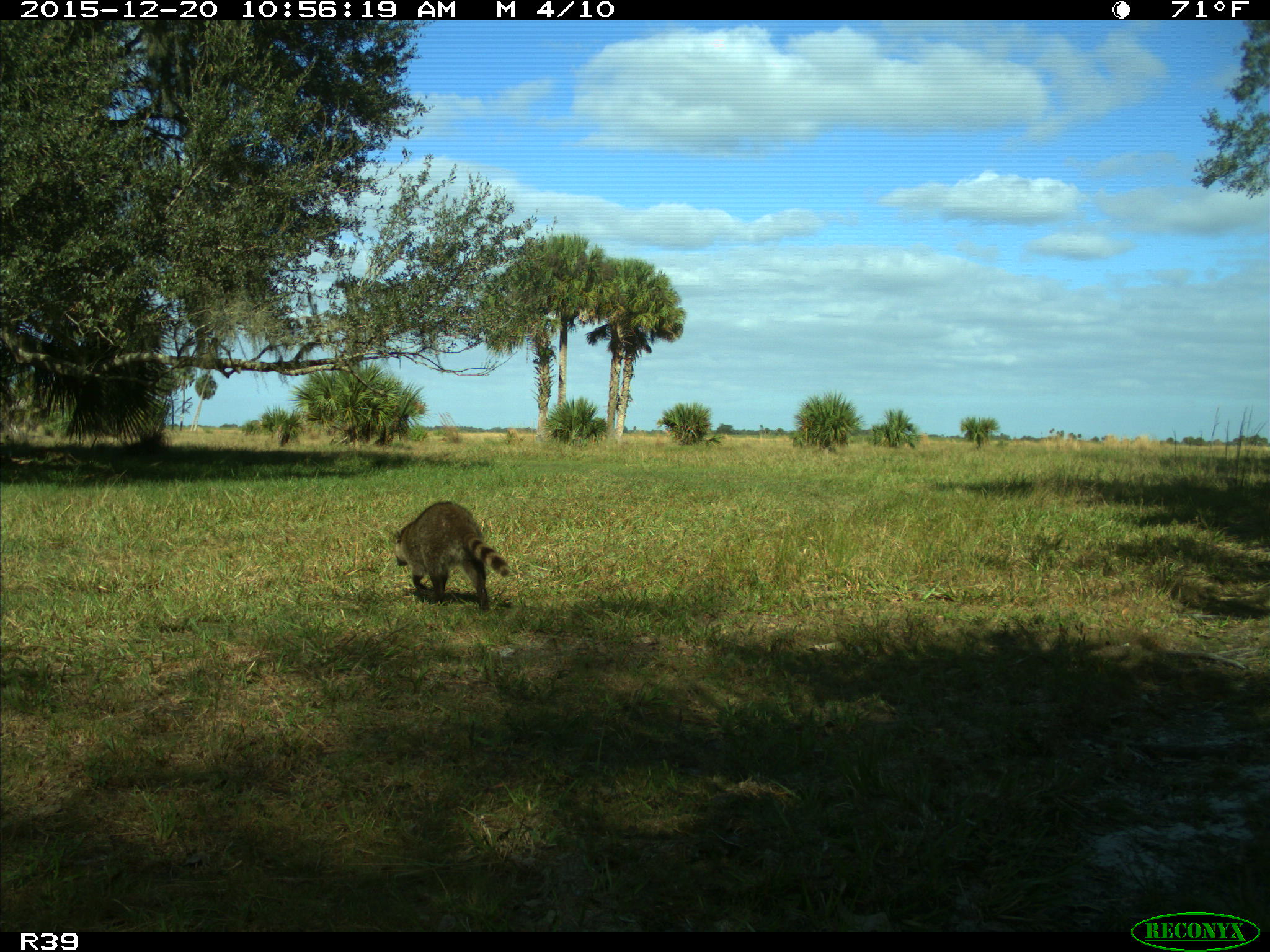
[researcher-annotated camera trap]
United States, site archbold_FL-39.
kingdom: Animalia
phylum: Chordata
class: Mammalia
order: Carnivora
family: Procyonidae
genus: Procyon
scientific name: Procyon lotor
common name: common raccoon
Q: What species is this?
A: Procyon lotor (common raccoon).